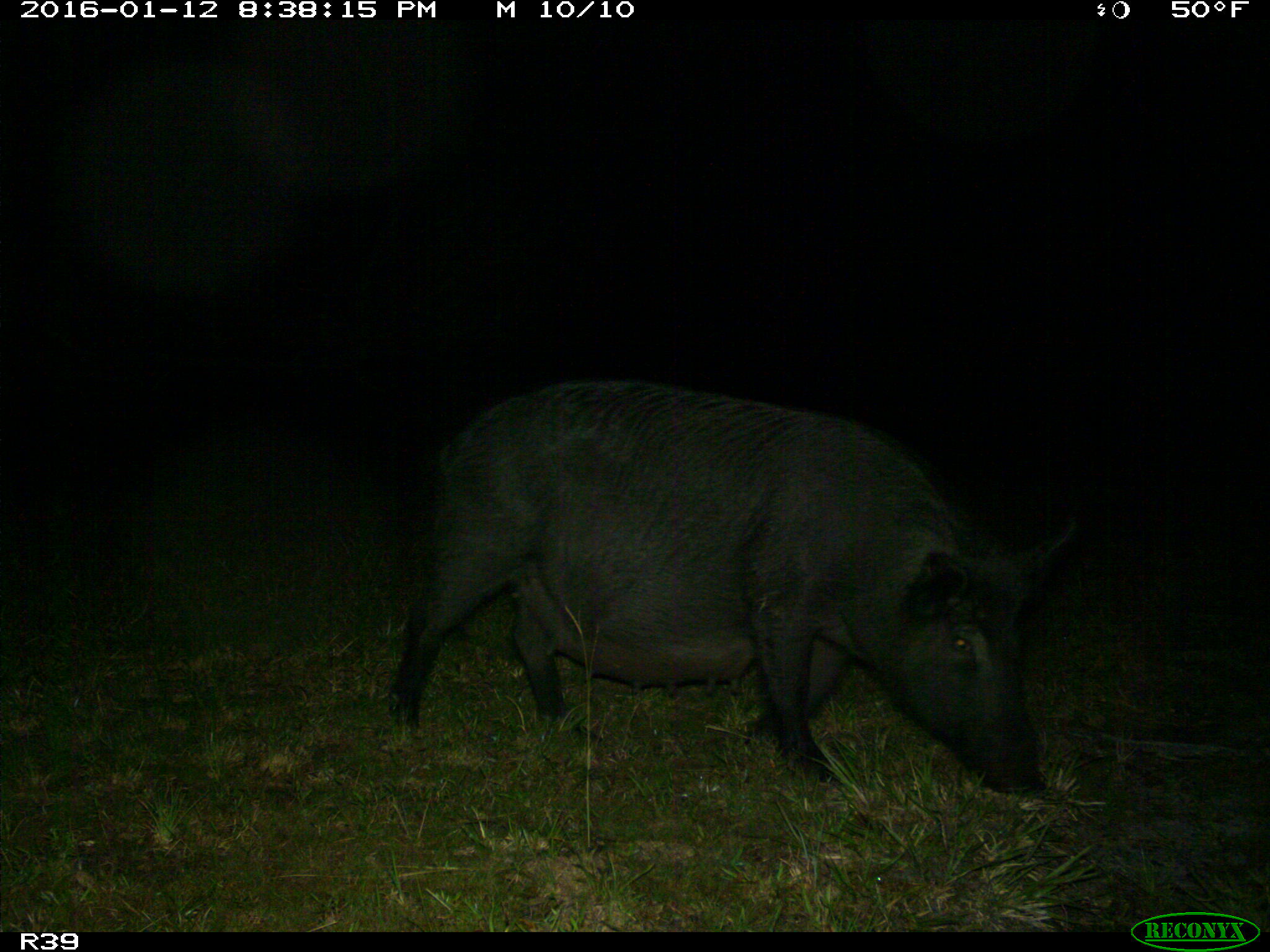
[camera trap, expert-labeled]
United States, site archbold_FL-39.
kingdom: Animalia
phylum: Chordata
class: Mammalia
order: Artiodactyla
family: Suidae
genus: Sus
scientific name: Sus scrofa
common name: wild boar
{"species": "Sus scrofa (wild boar)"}